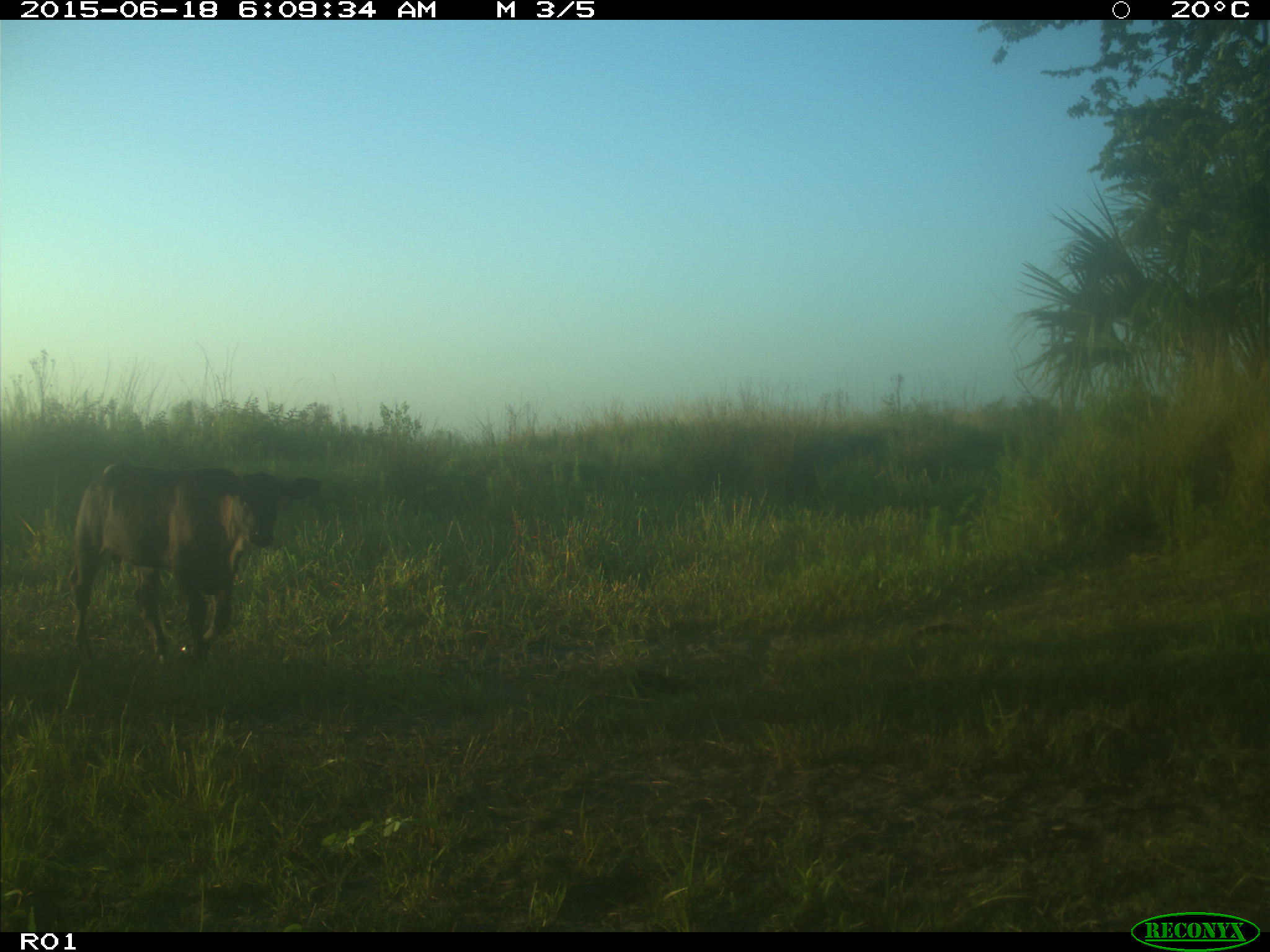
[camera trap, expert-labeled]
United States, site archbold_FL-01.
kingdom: Animalia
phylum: Chordata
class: Mammalia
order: Artiodactyla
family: Bovidae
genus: Bos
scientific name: Bos taurus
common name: domestic cow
Bos taurus (domestic cow).